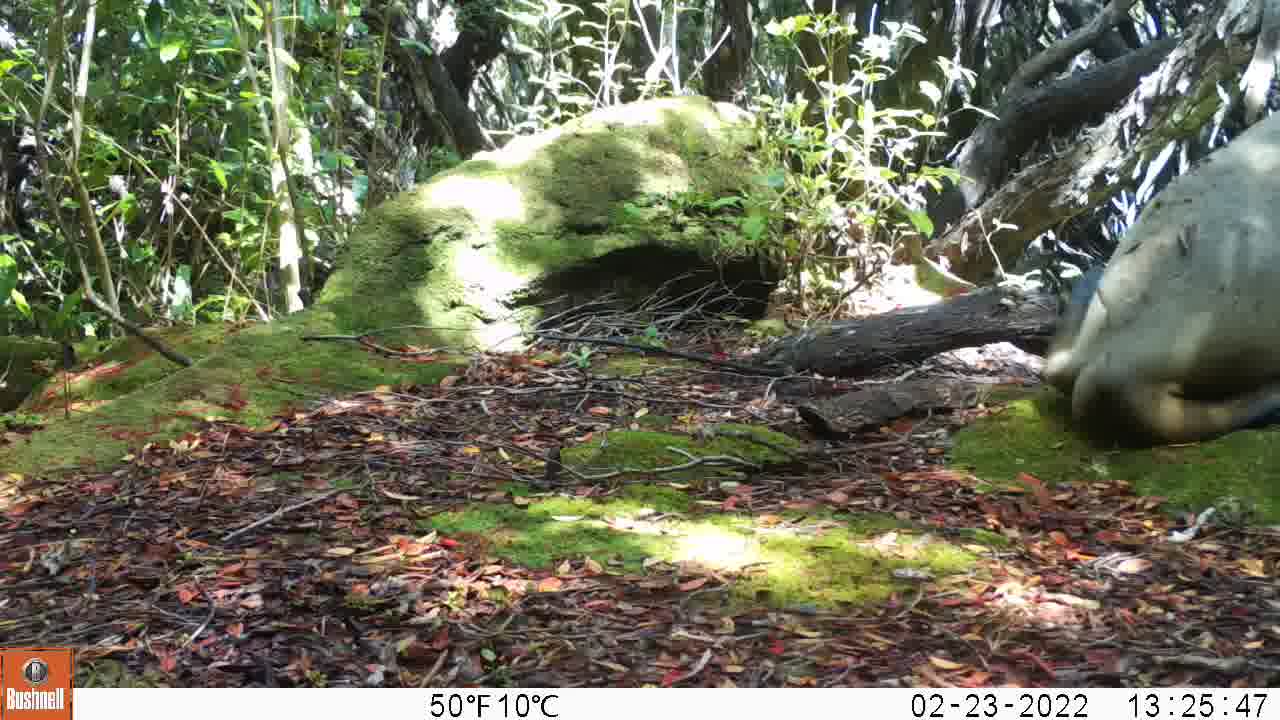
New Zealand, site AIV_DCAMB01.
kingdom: Animalia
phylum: Chordata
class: Mammalia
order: Carnivora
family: Otariidae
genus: Phocarctos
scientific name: Phocarctos hookeri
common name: new zealand sea lion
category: sealion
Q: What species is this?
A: Sealion (new zealand sea lion) (Phocarctos hookeri).